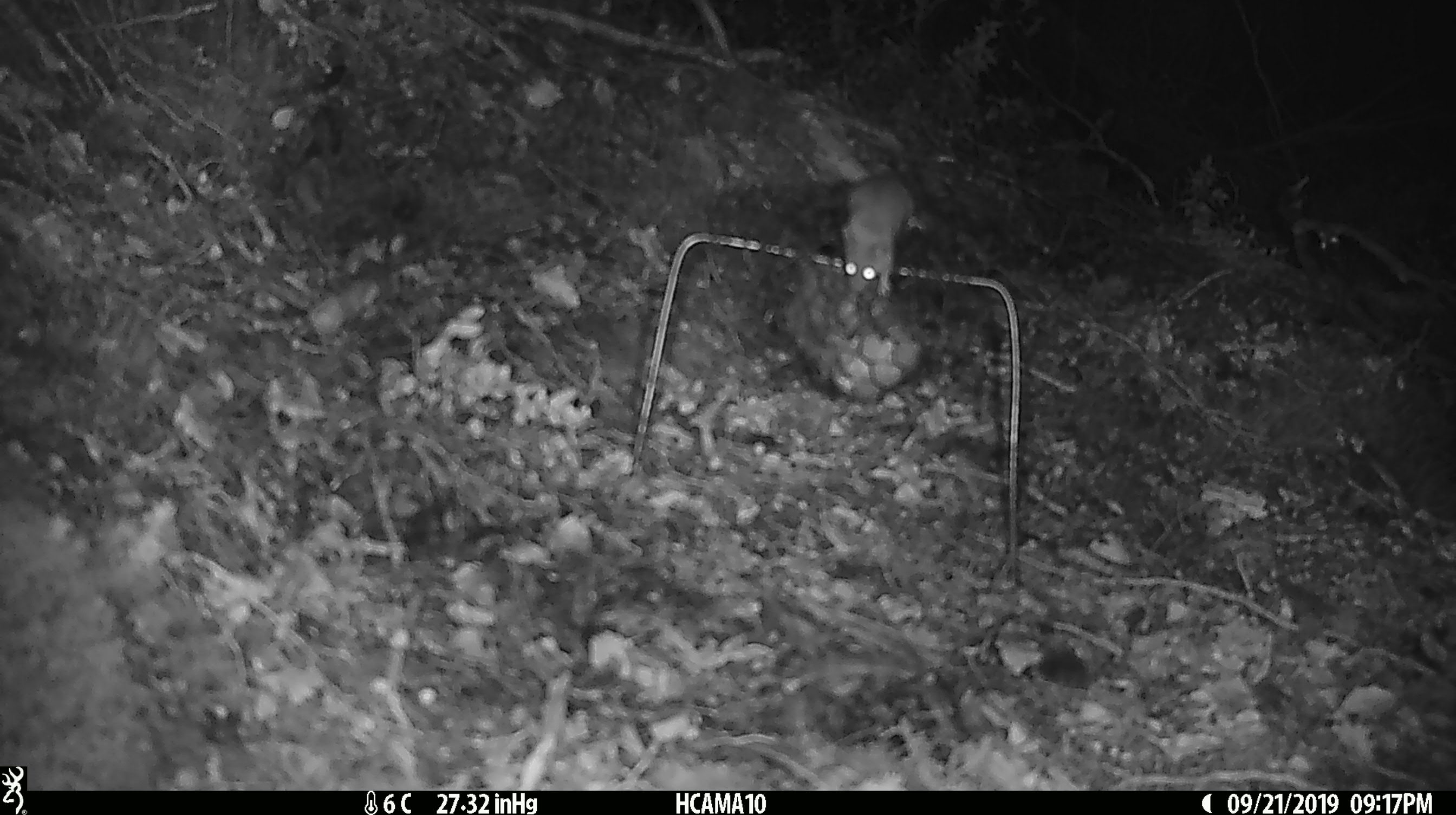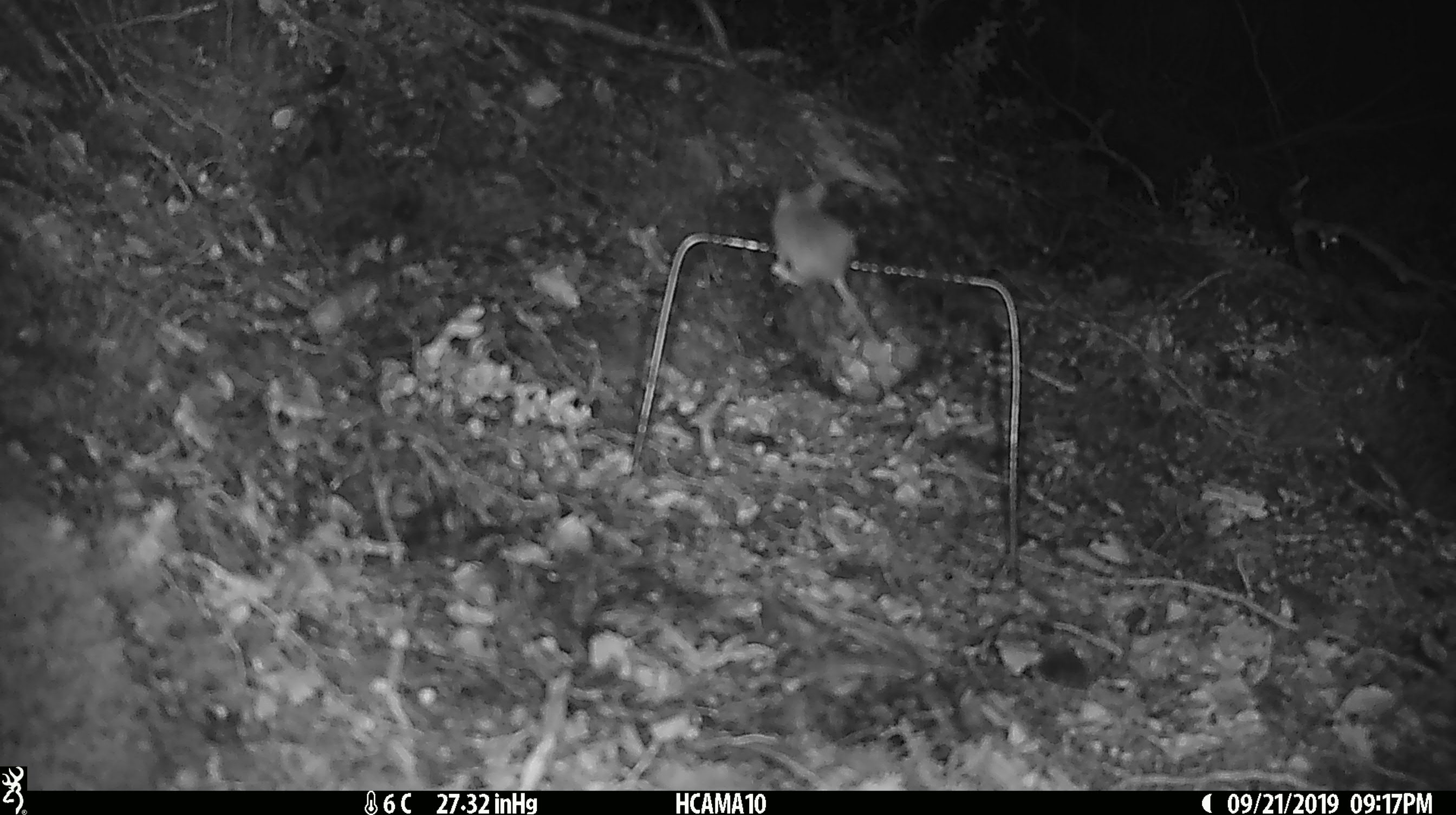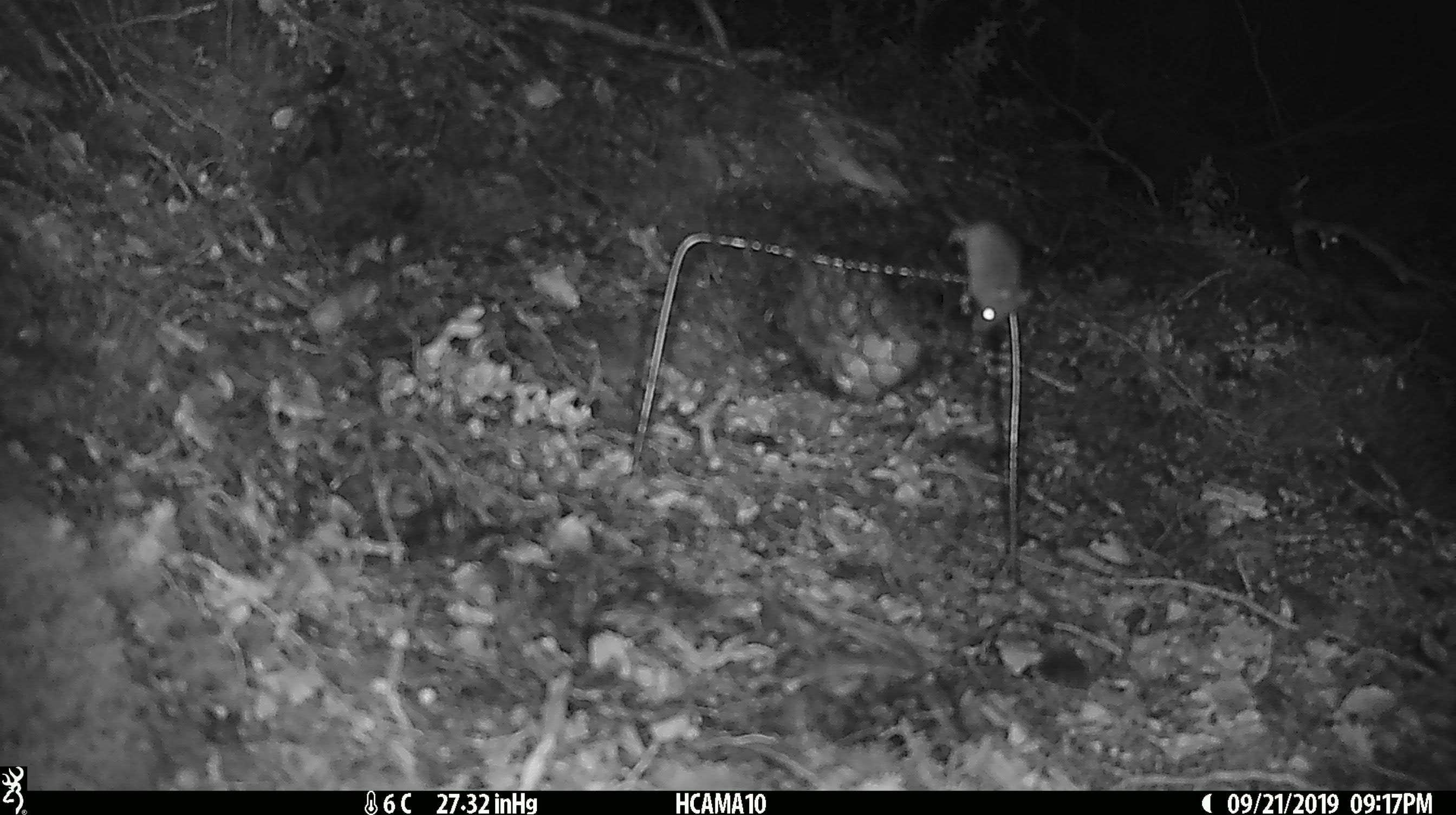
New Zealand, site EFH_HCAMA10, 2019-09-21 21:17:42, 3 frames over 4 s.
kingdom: Animalia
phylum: Chordata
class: Mammalia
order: Rodentia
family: Muridae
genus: Mus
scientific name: Mus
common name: mouse